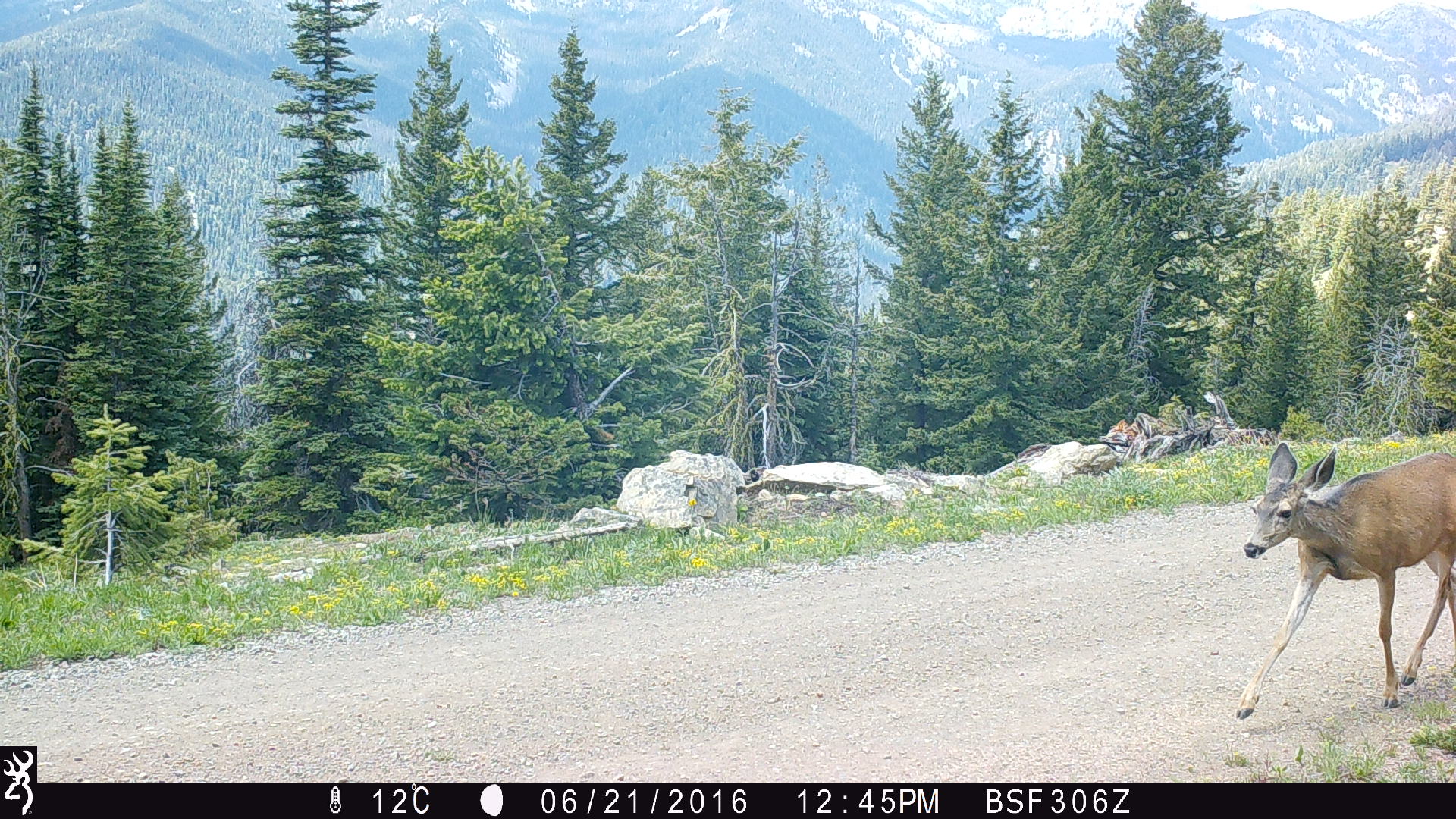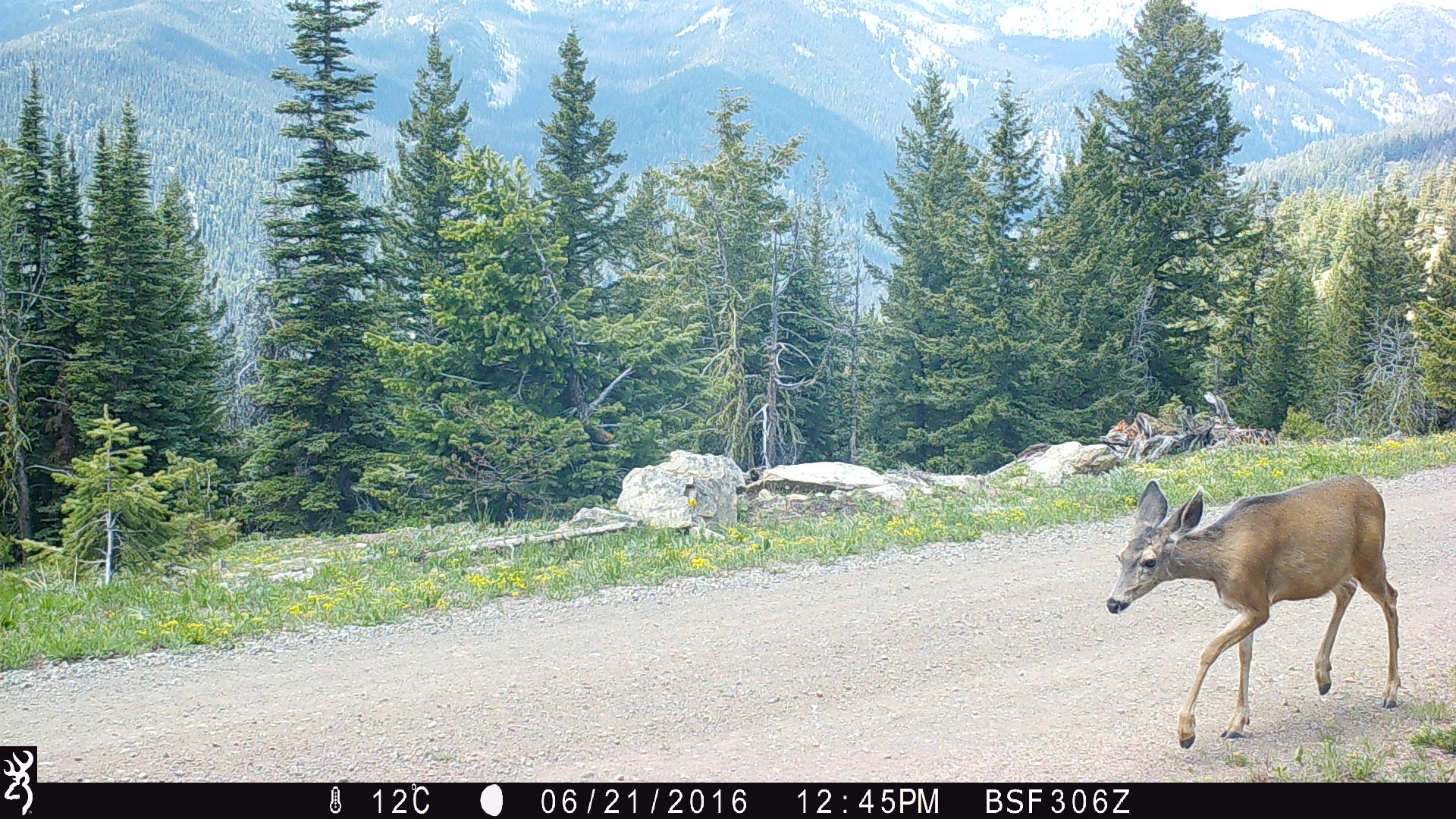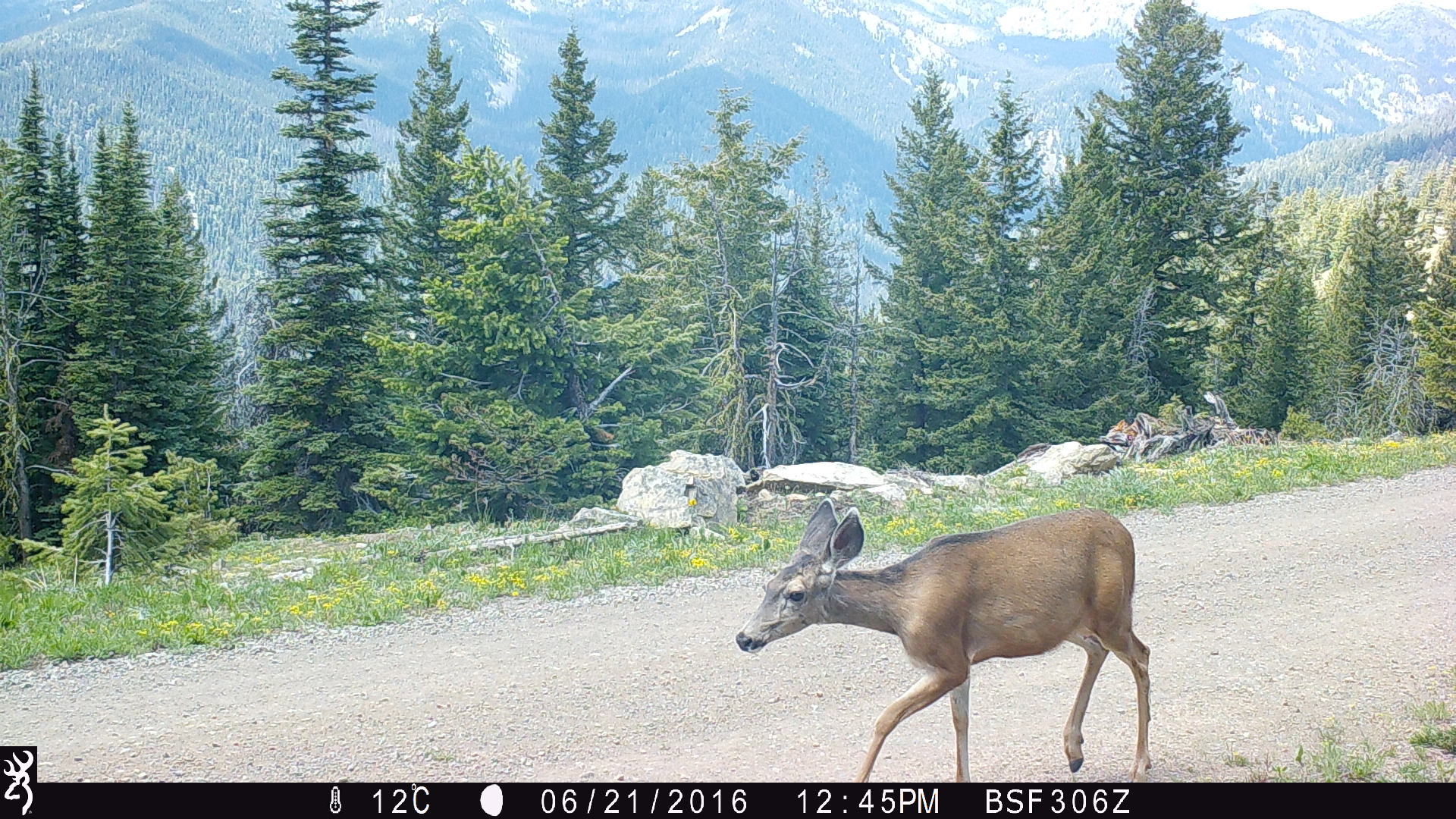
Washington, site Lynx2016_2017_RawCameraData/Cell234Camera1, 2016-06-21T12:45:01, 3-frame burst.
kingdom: Animalia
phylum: Chordata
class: Mammalia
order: Artiodactyla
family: Cervidae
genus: Odocoileus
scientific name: Odocoileus hemionus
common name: mule deer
Odocoileus hemionus (mule deer). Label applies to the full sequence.